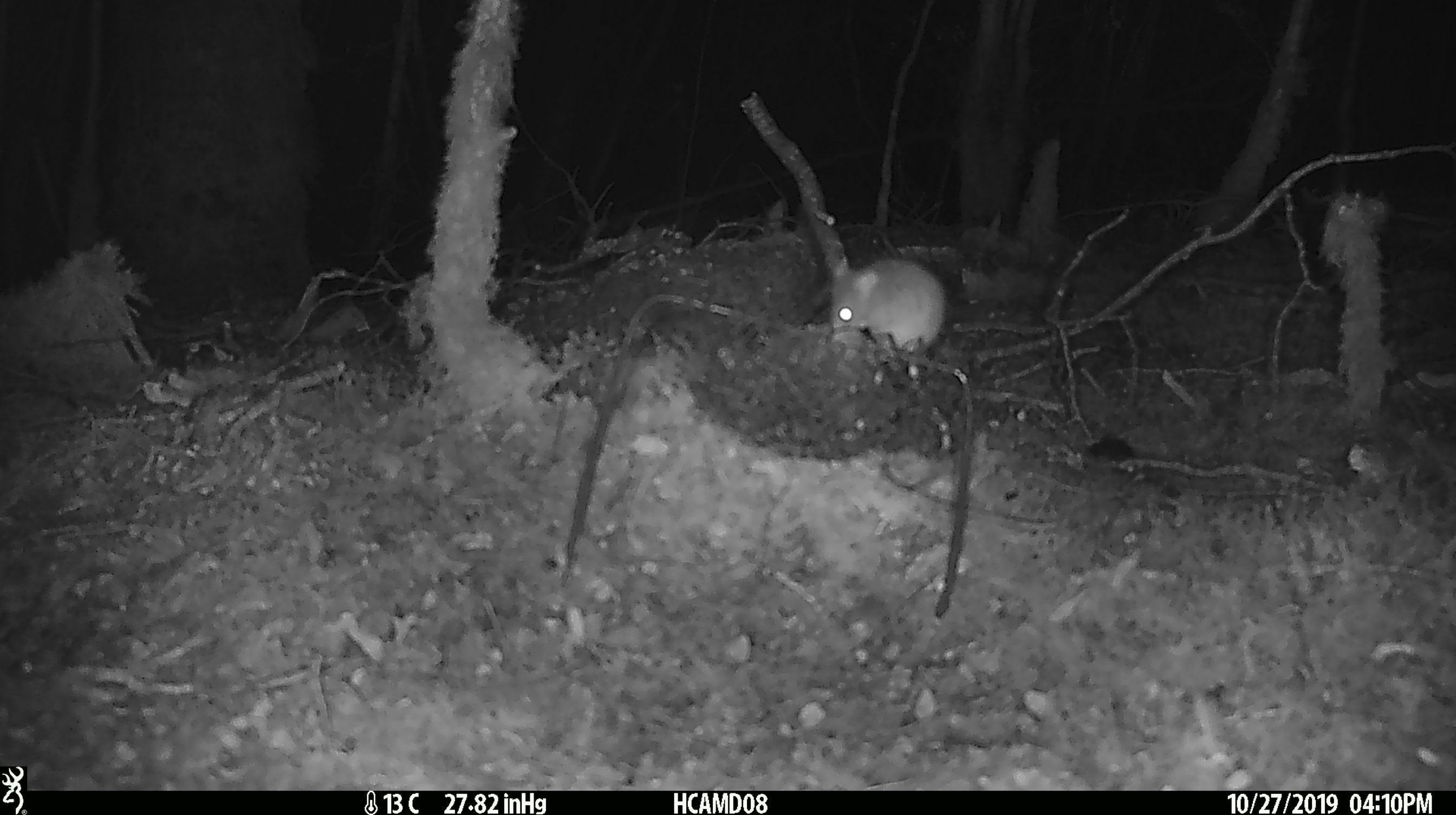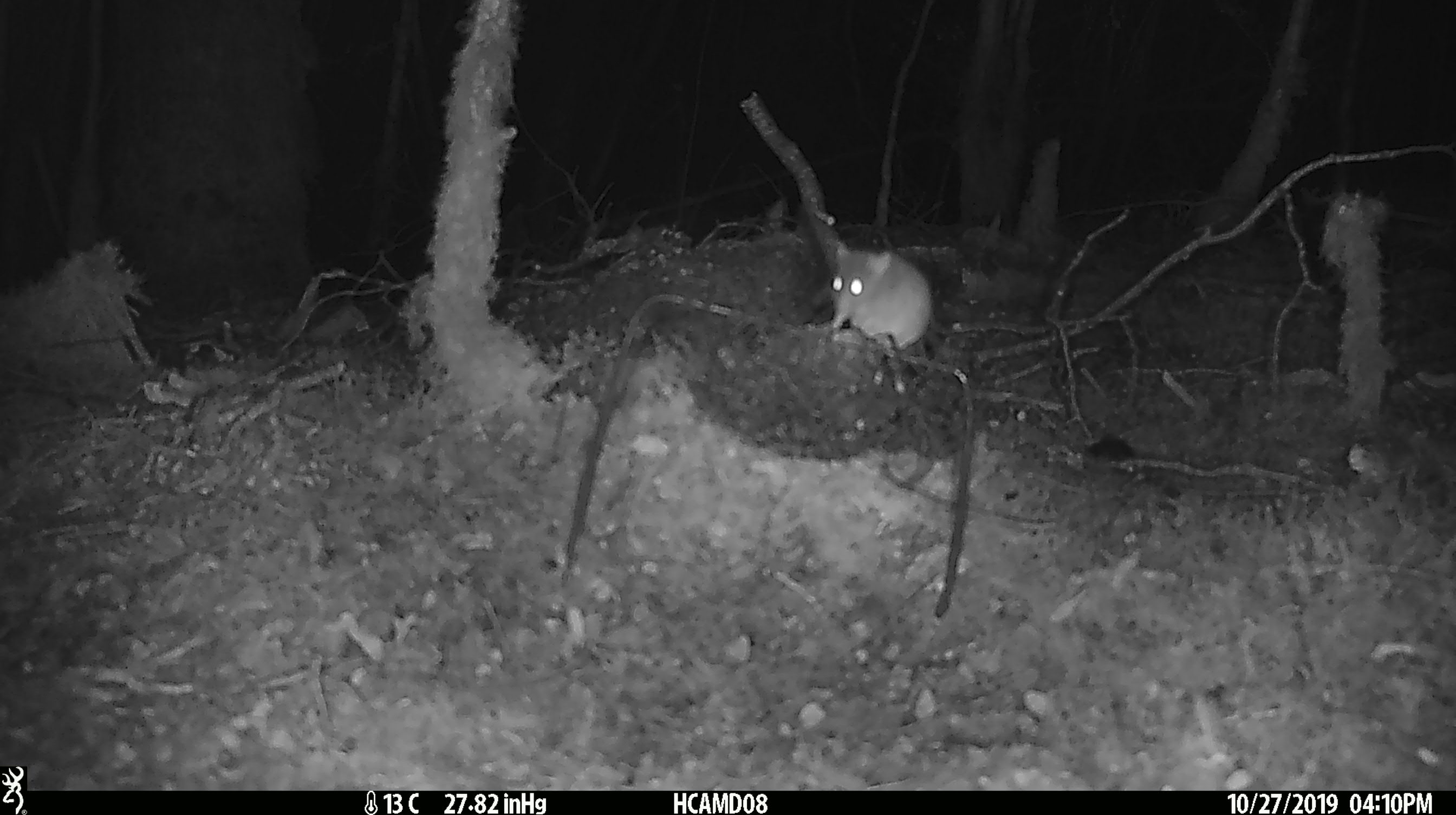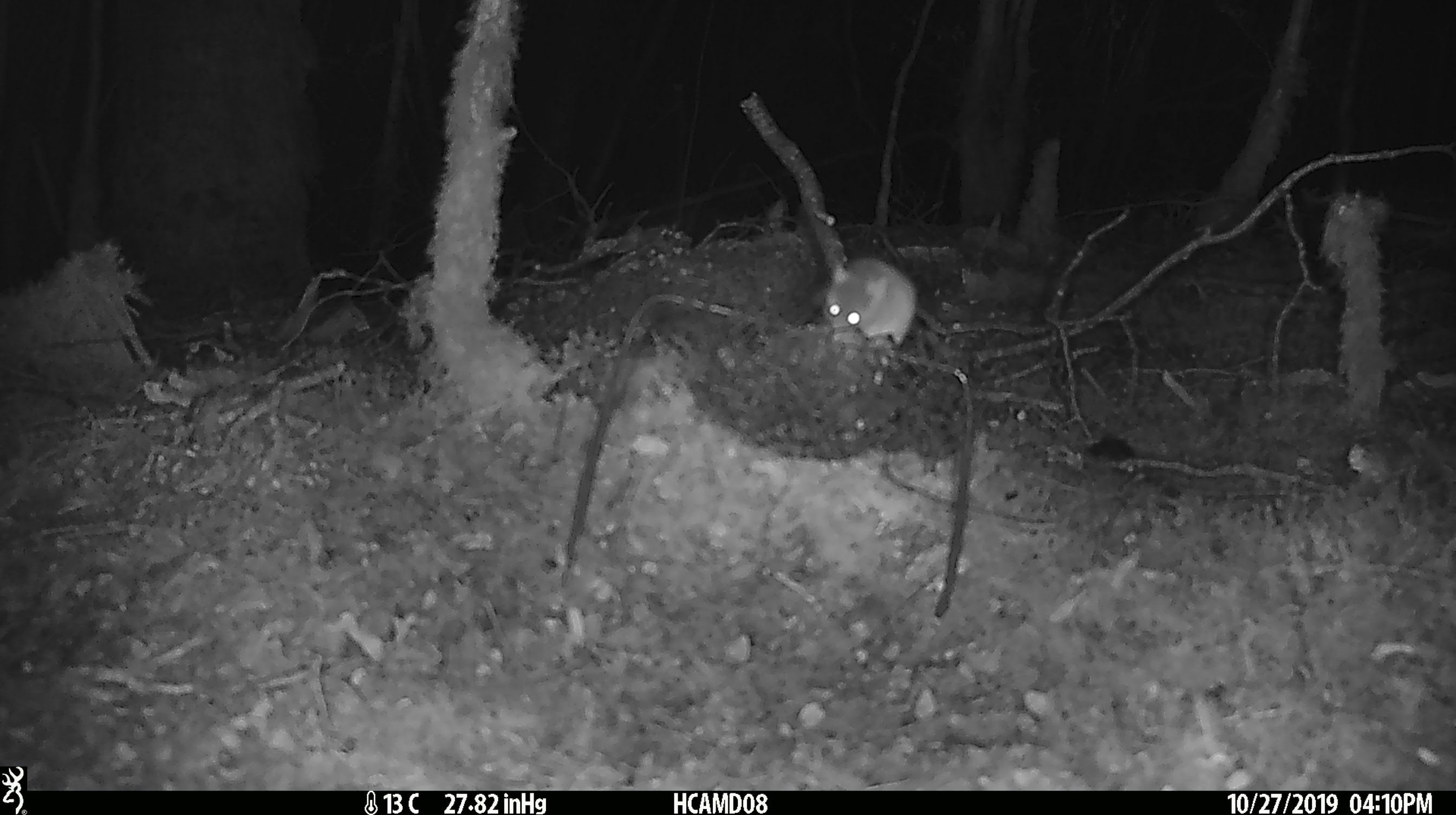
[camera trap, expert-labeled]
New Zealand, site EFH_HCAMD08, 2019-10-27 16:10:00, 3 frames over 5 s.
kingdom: Animalia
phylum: Chordata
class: Mammalia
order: Rodentia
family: Muridae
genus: Mus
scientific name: Mus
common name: mouse